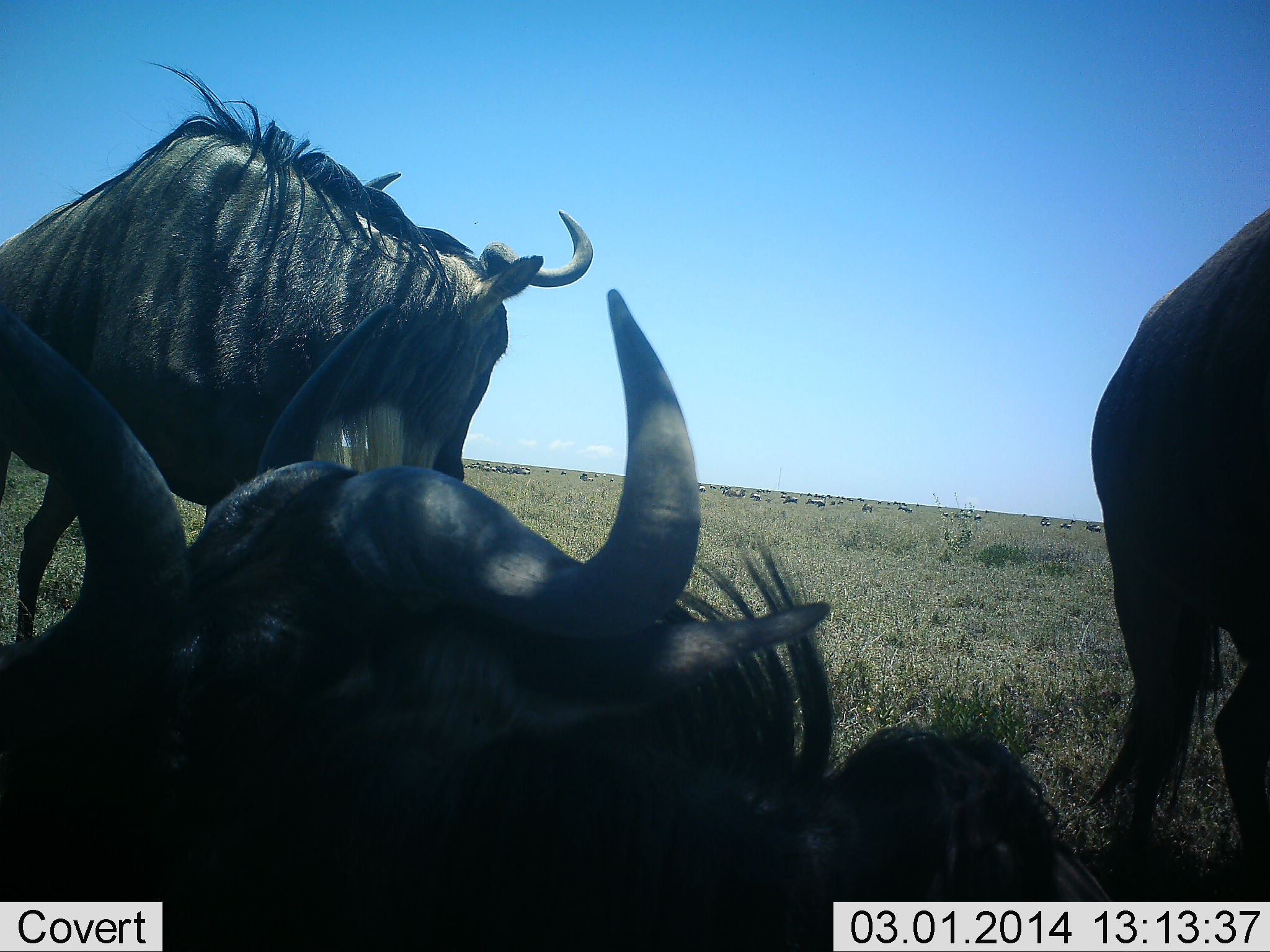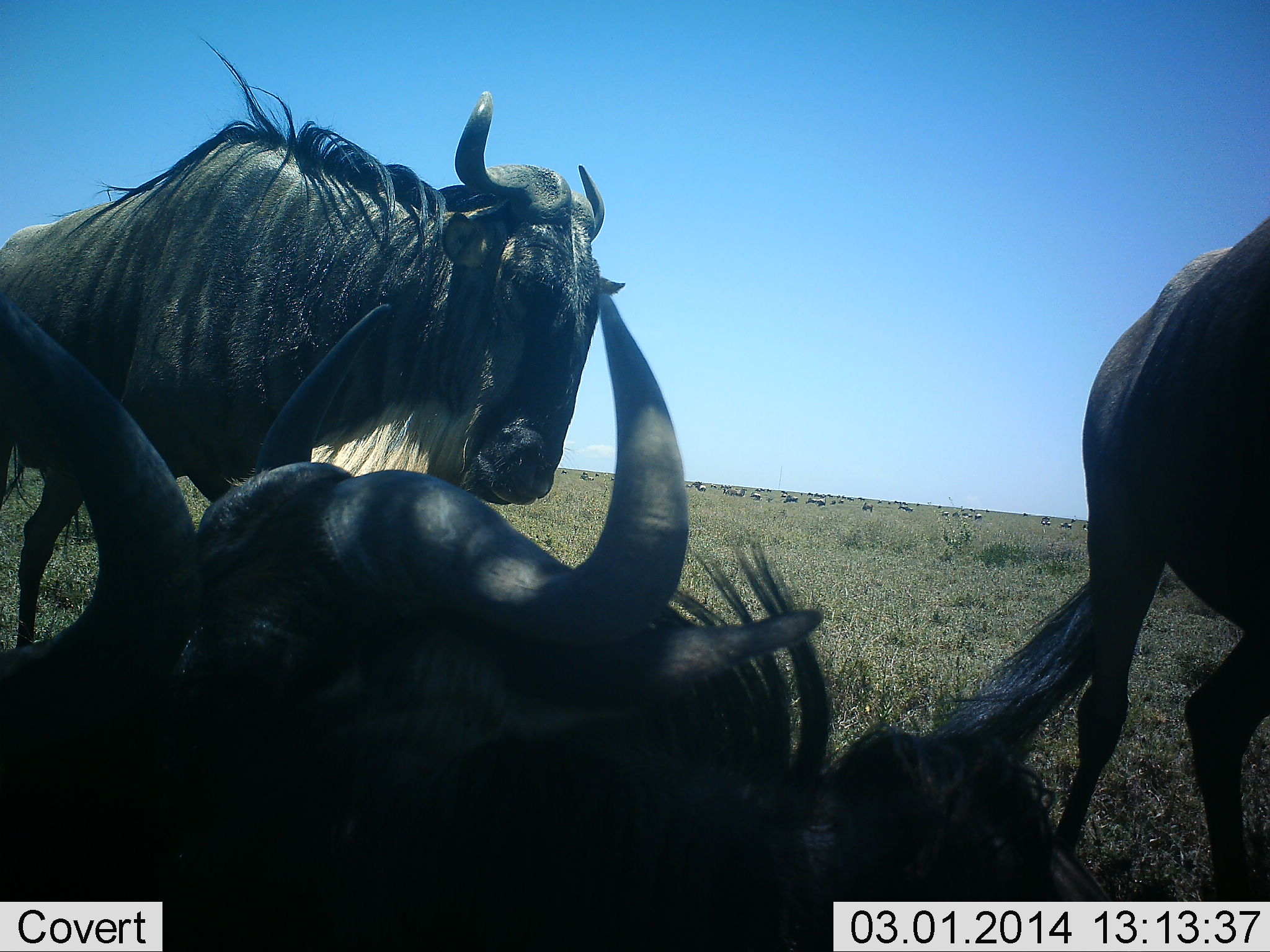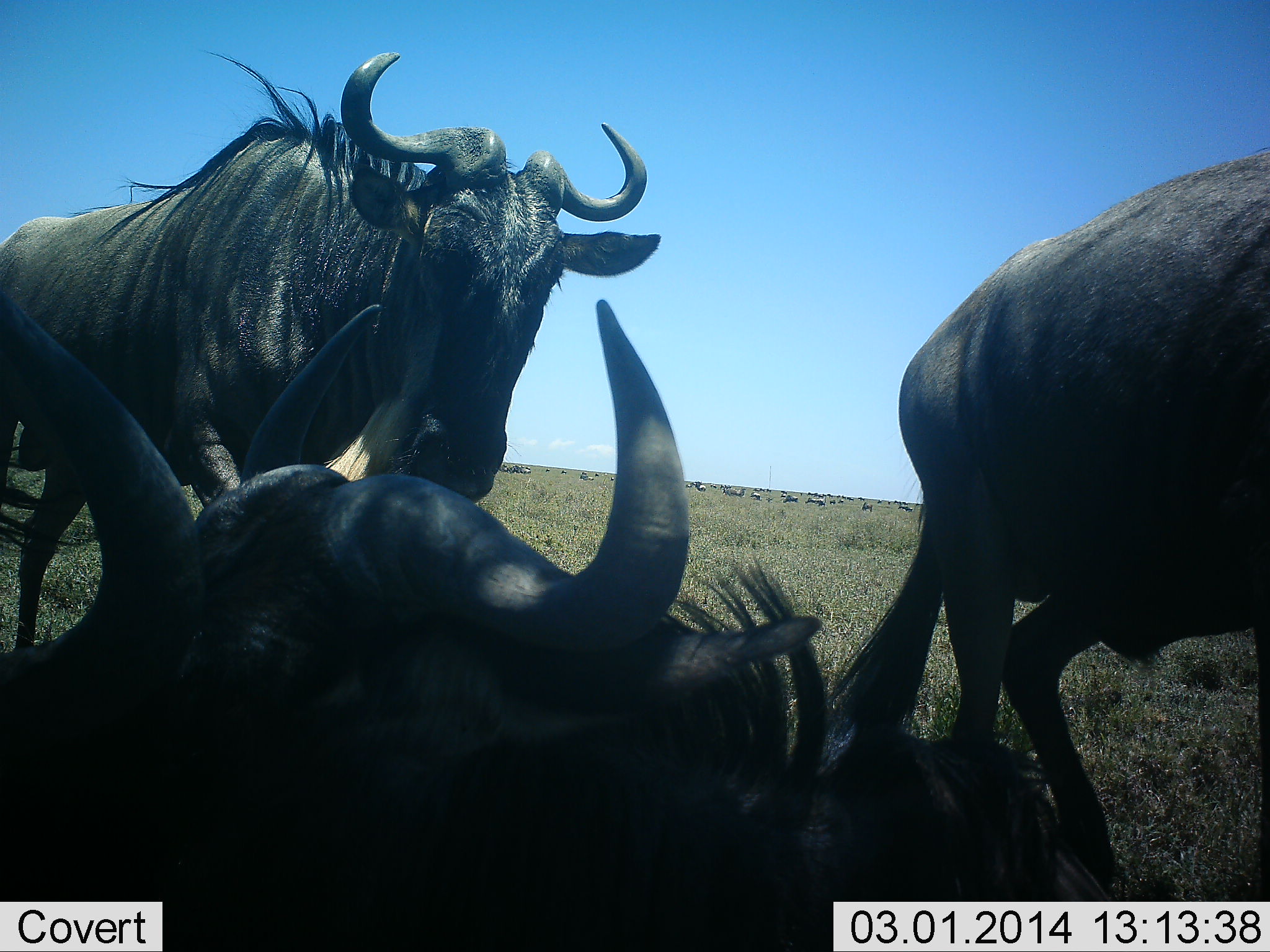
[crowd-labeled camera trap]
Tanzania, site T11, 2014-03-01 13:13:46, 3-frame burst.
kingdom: Animalia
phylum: Chordata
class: Mammalia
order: Artiodactyla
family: Bovidae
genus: Connochaetes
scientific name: Connochaetes taurinus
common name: blue wildebeest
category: wildebeest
Wildebeest (blue wildebeest) (Connochaetes taurinus), count 4. Behavior (volunteer vote fractions): standing 40%, resting 70%, moving 80%, interacting 10%. Young present (vote fraction): 0%. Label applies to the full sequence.